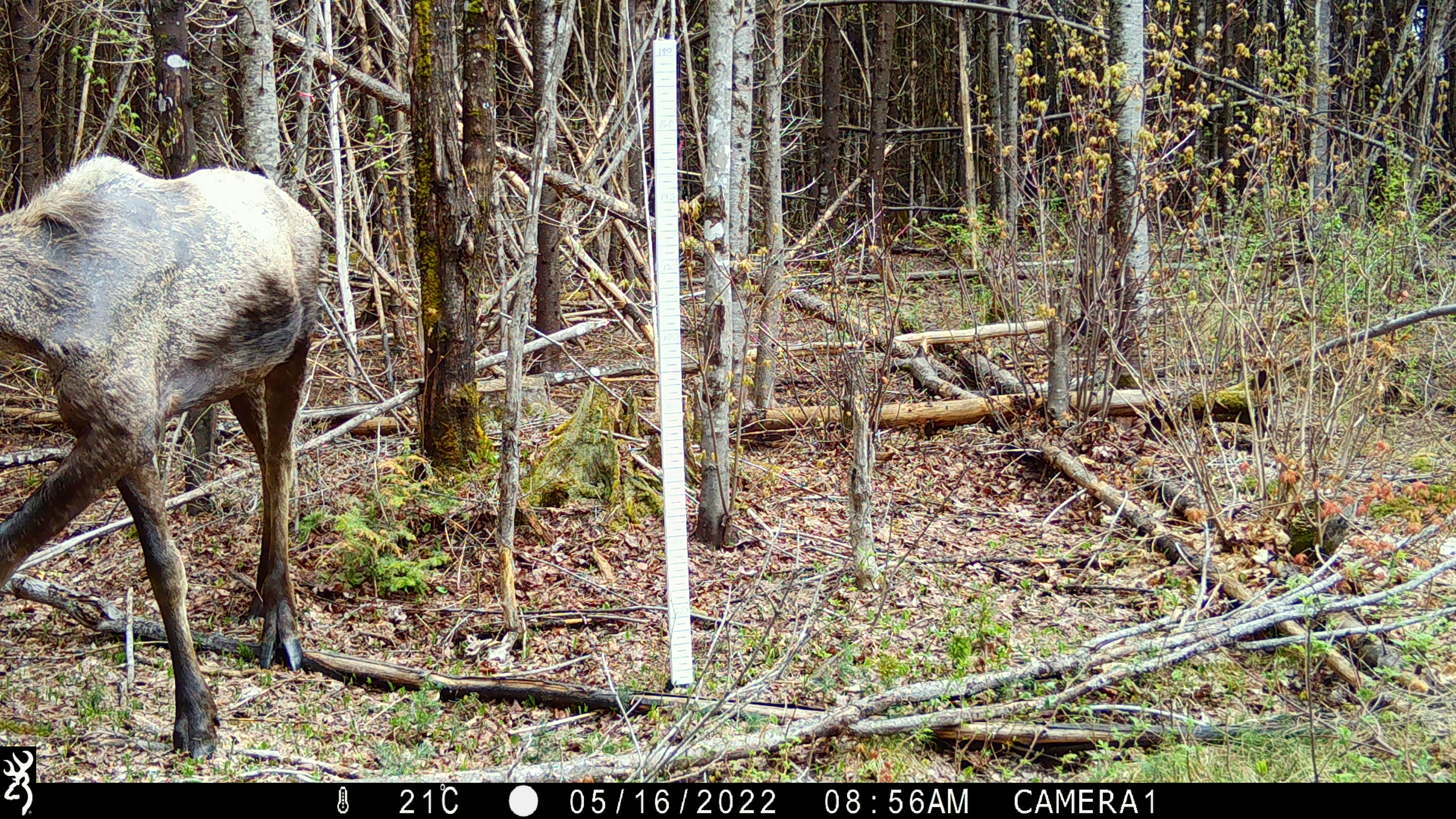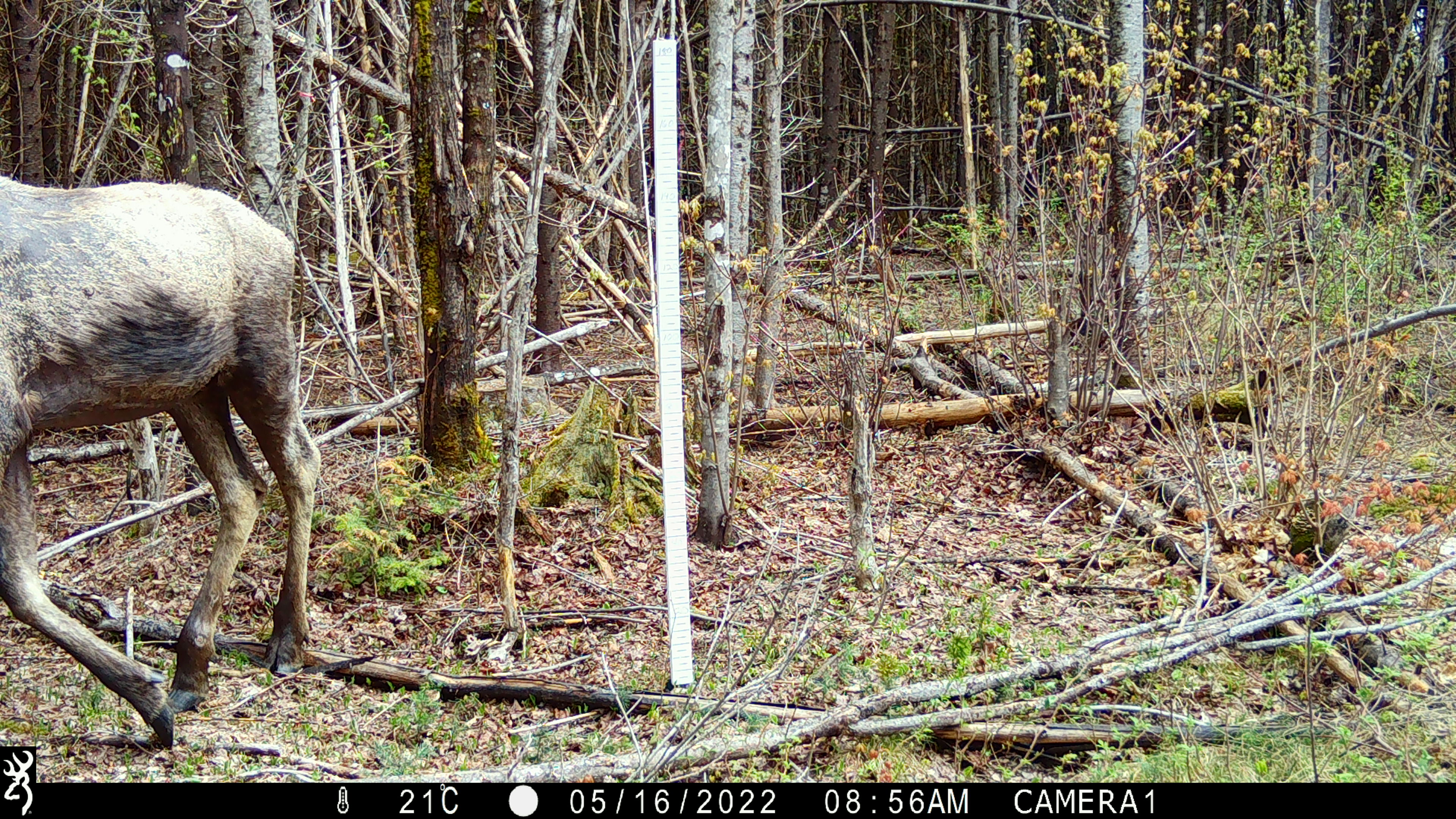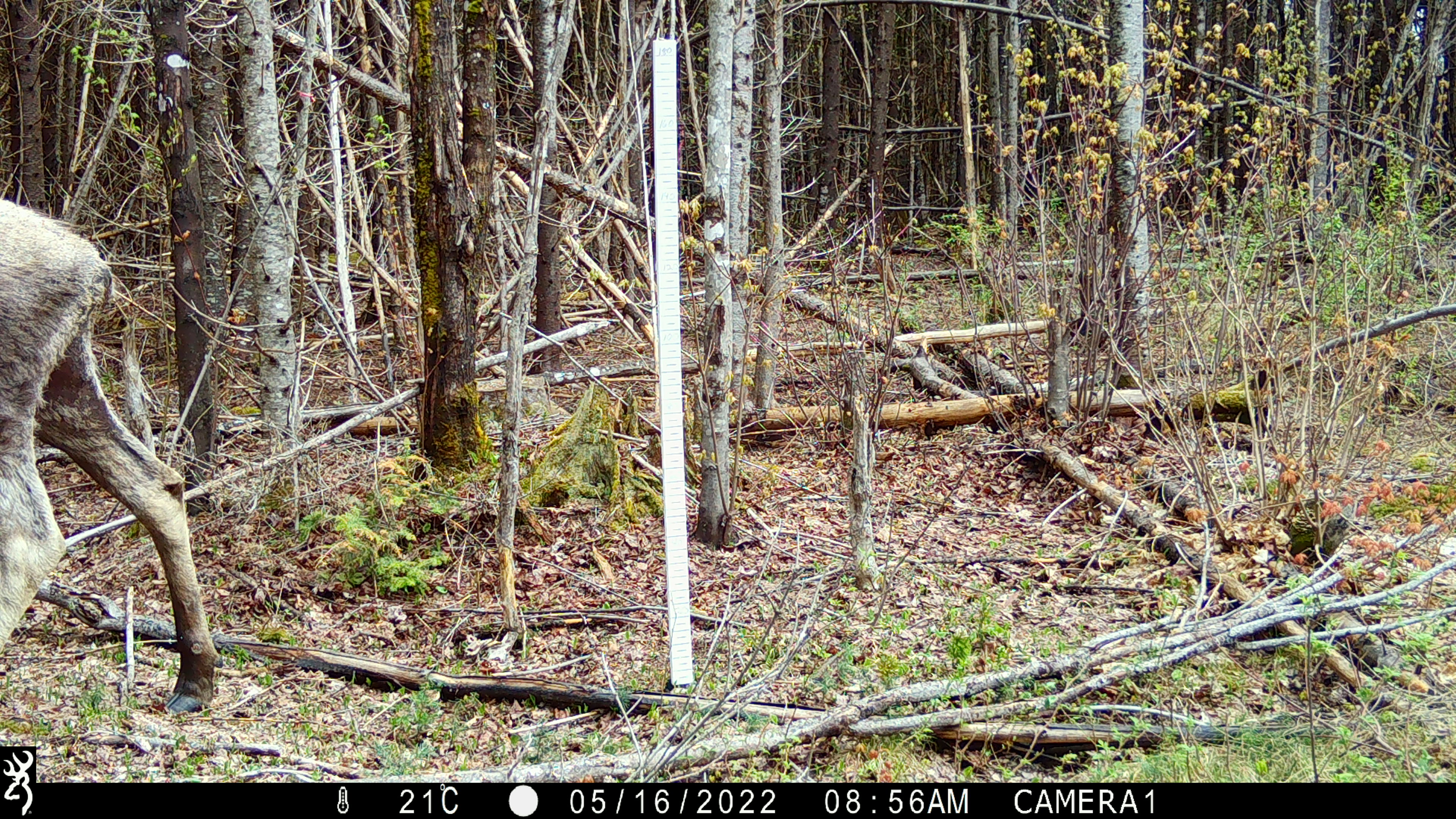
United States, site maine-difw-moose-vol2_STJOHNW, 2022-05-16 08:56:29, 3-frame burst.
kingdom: Animalia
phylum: Chordata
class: Mammalia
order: Artiodactyla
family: Cervidae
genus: Alces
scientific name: Alces alces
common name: moose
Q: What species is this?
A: Moose (Alces alces).